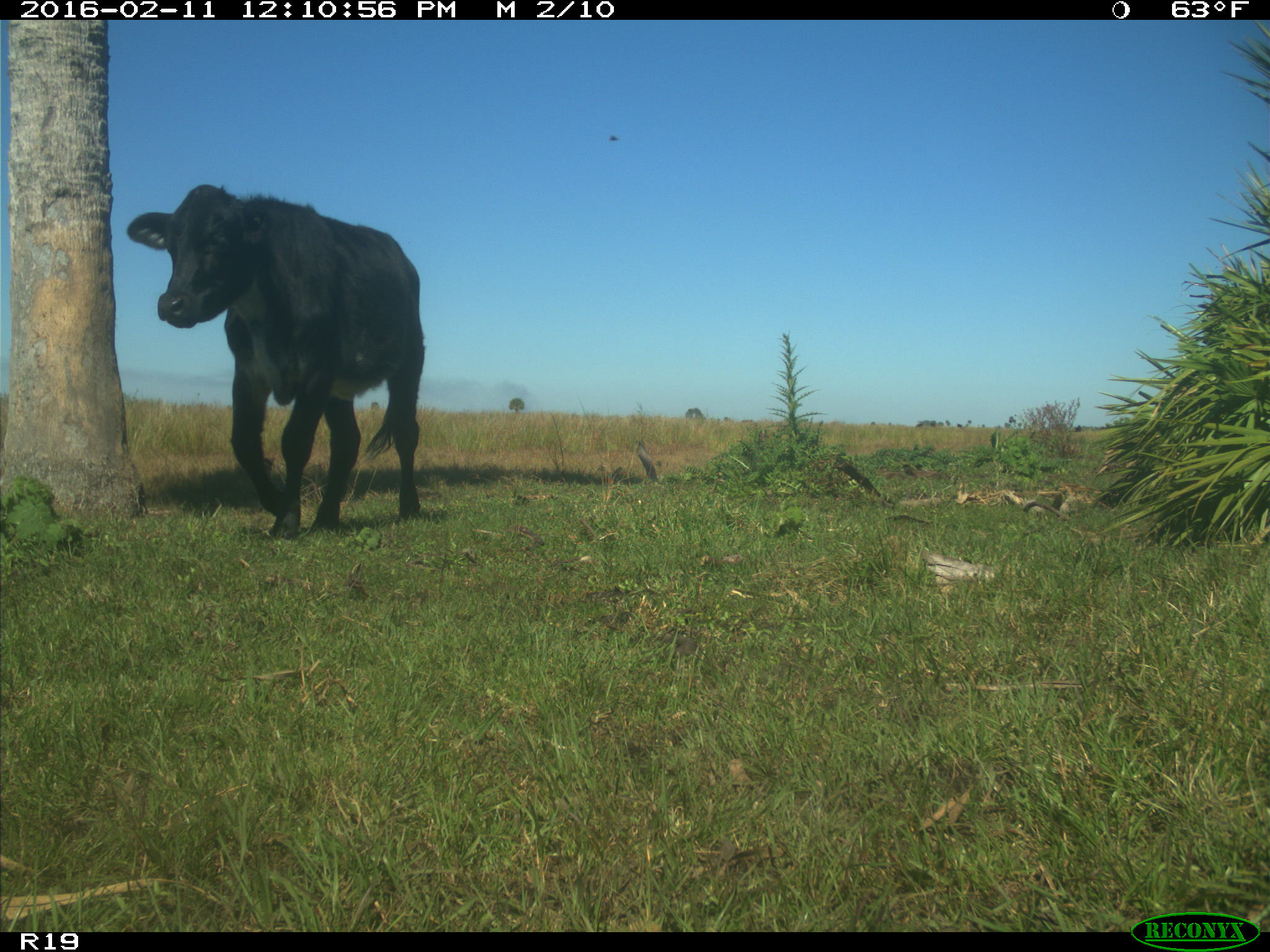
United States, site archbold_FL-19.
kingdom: Animalia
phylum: Chordata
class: Mammalia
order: Artiodactyla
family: Bovidae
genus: Bos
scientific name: Bos taurus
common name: domestic cow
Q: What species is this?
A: Bos taurus (domestic cow).